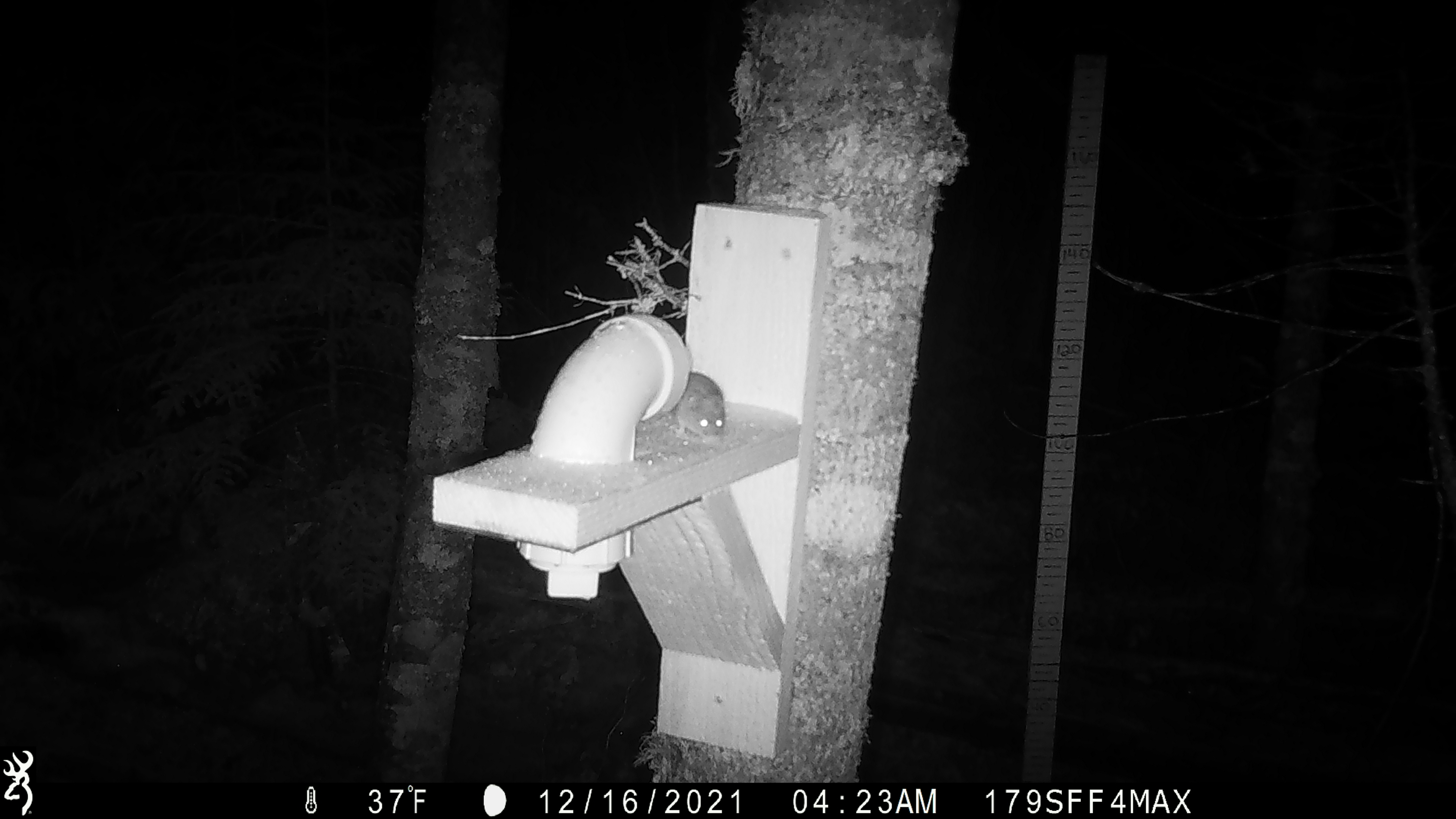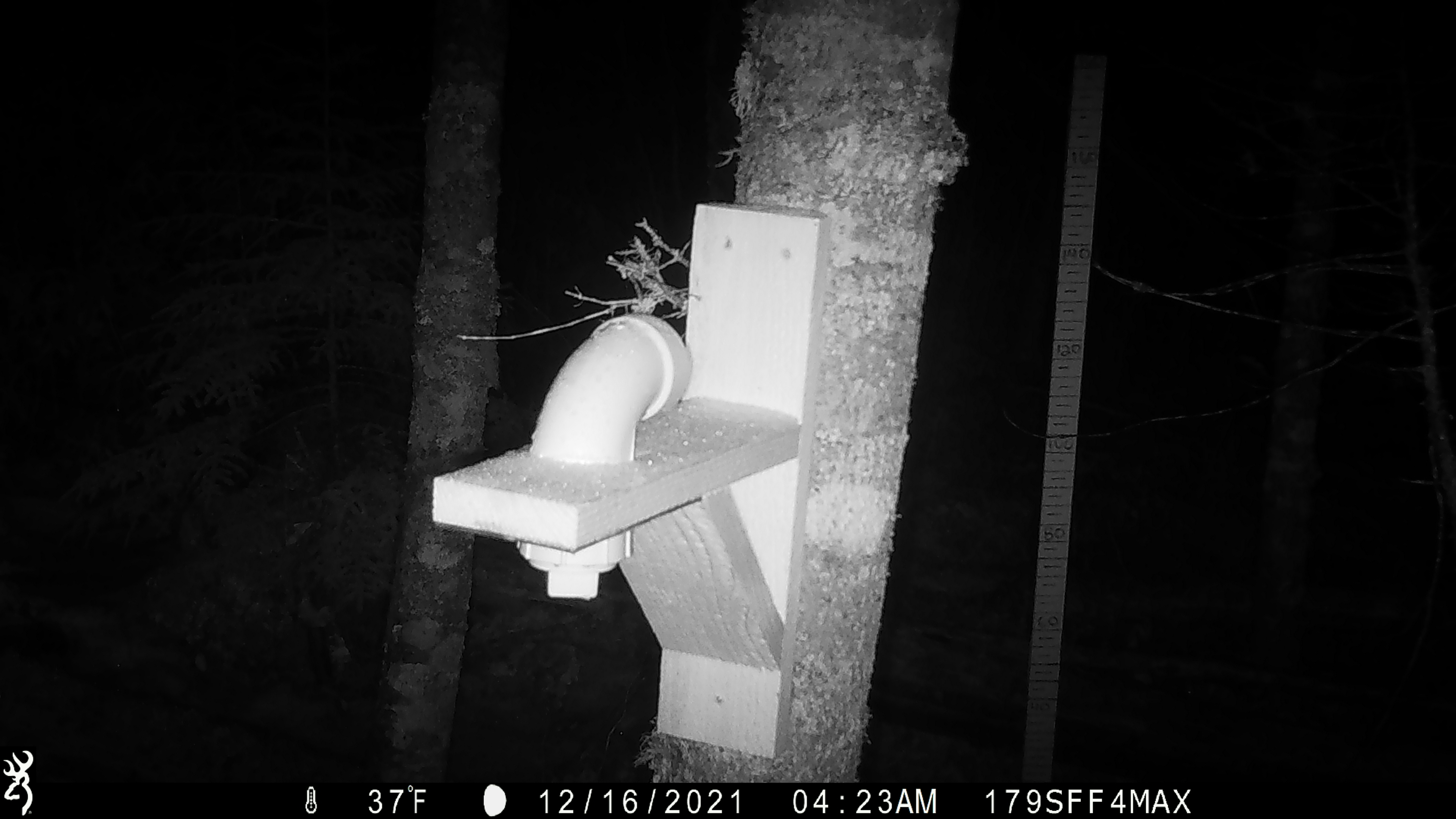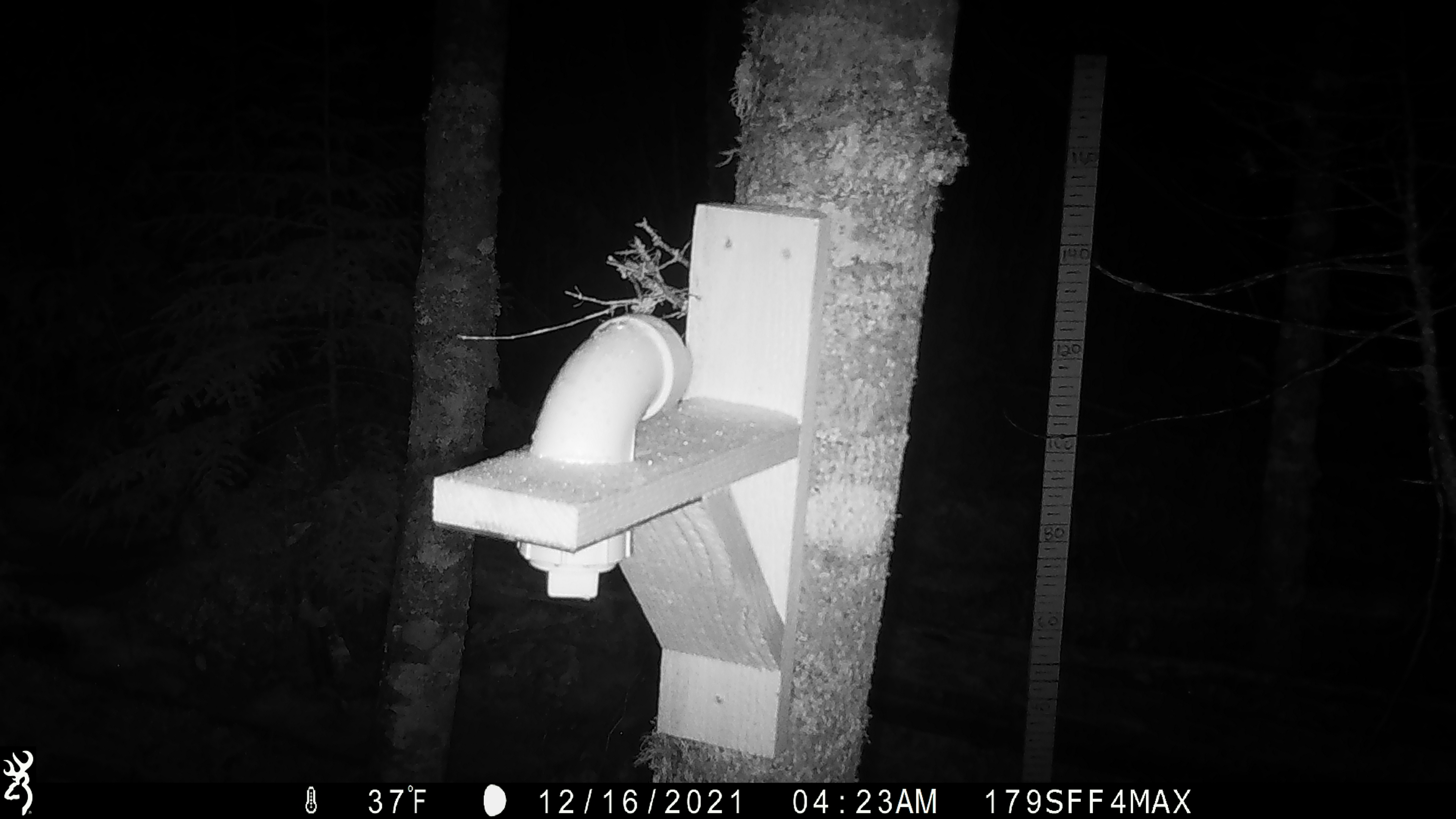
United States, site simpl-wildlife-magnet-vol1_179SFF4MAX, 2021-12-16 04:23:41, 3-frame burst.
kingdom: Animalia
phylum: Chordata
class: Mammalia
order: Rodentia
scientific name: Rodentia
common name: mouse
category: mouse sp.